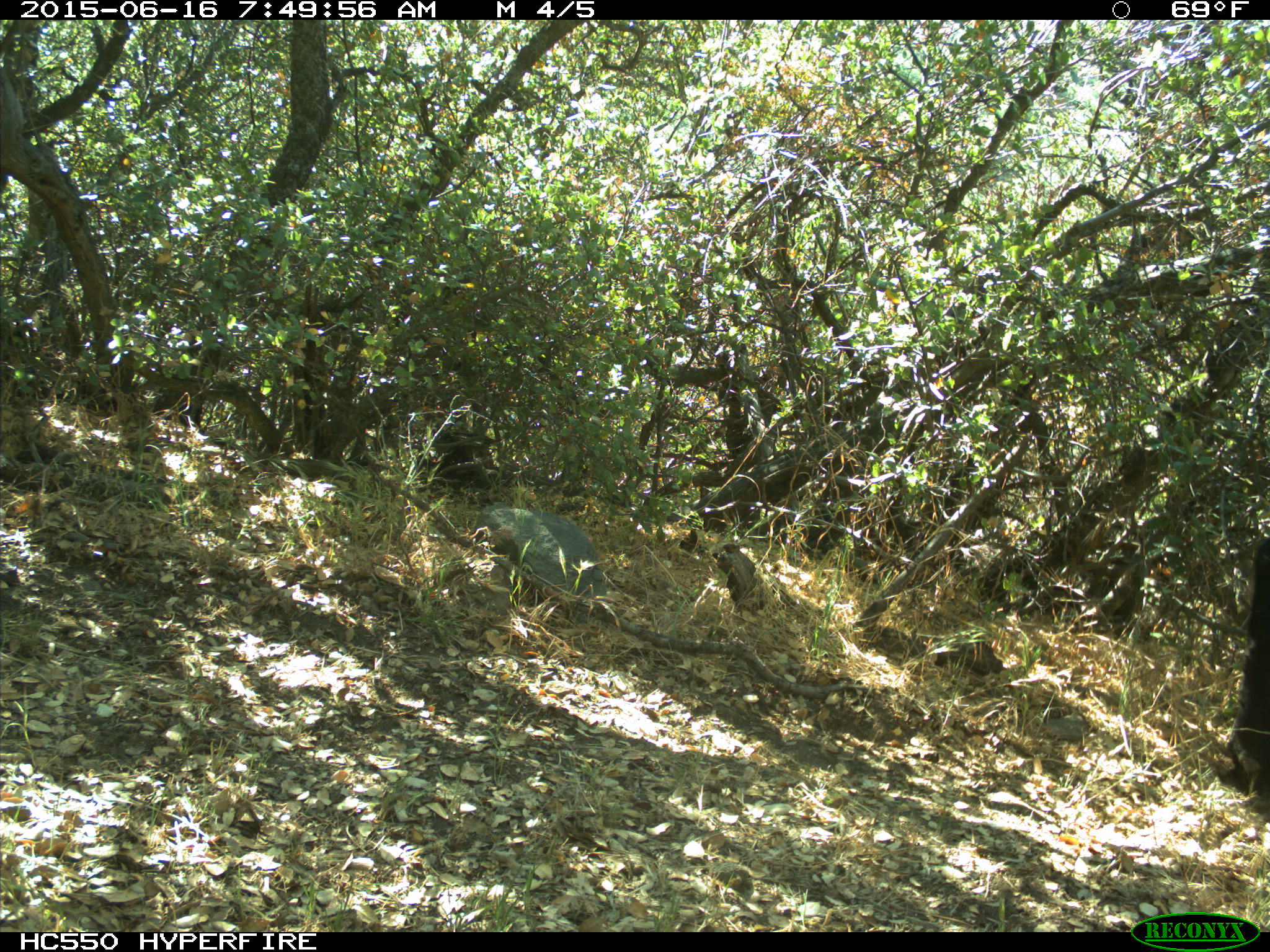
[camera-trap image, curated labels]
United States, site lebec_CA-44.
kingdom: Animalia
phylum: Chordata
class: Mammalia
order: Artiodactyla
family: Bovidae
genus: Bos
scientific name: Bos taurus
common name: domestic cow